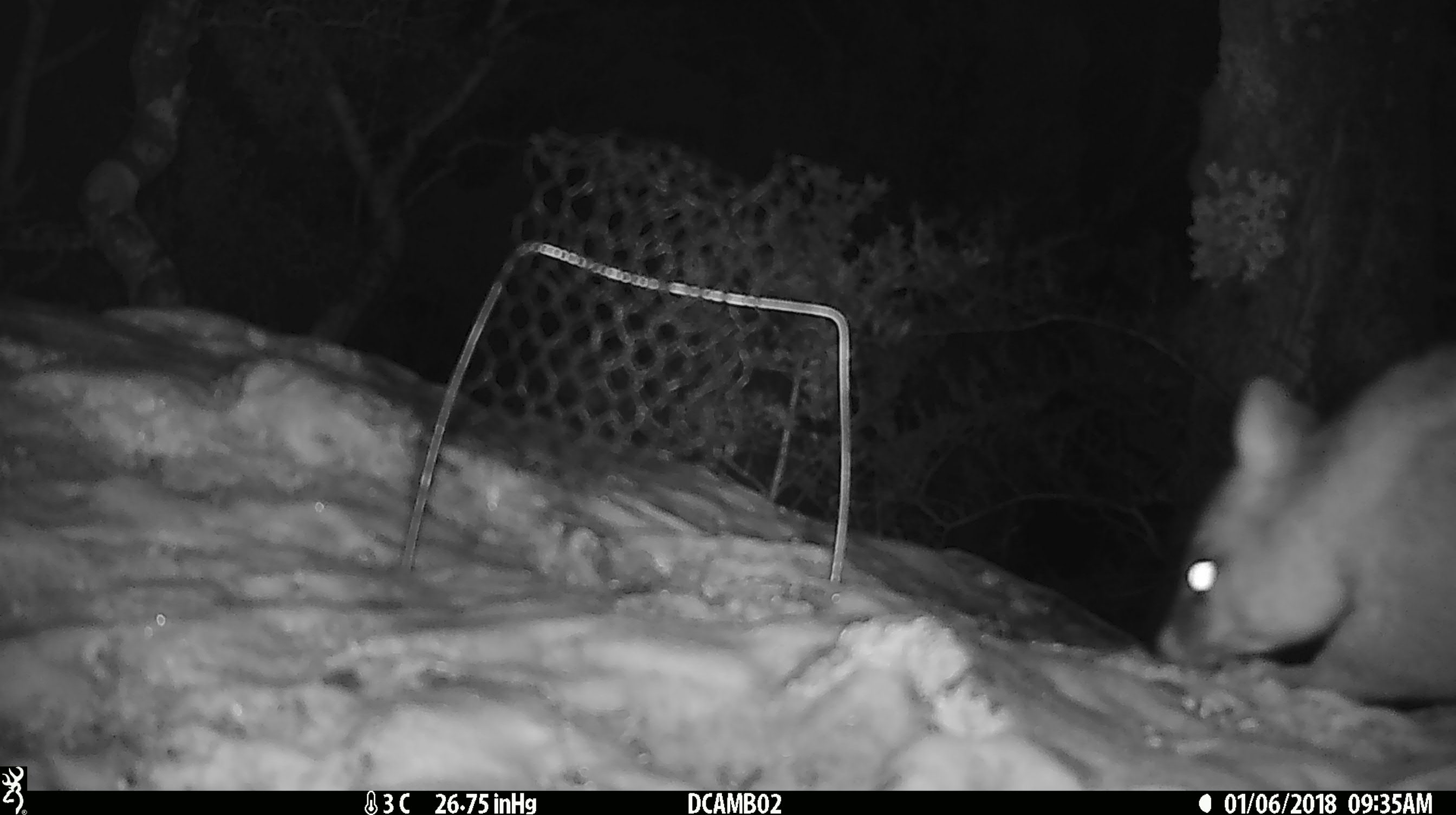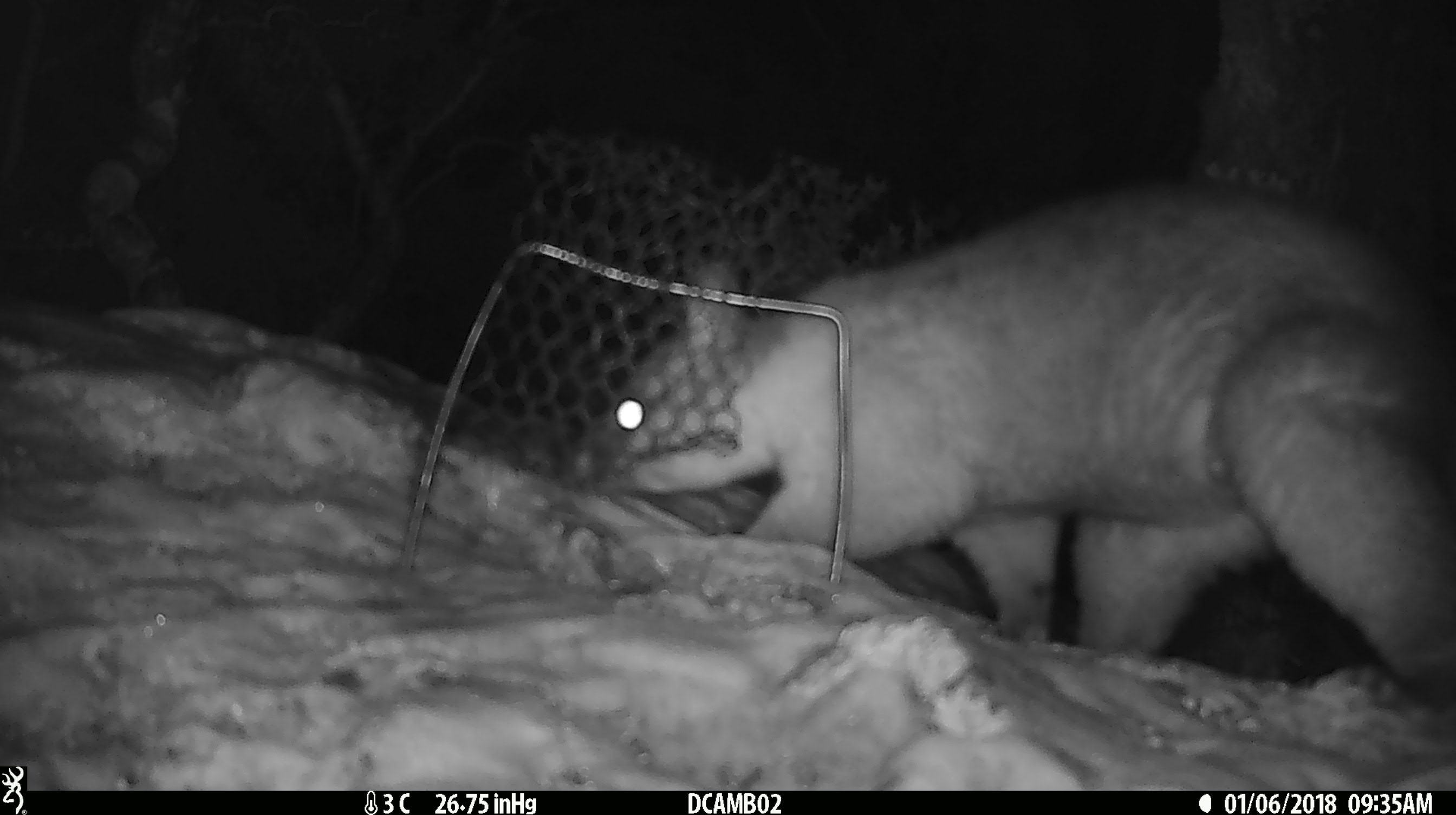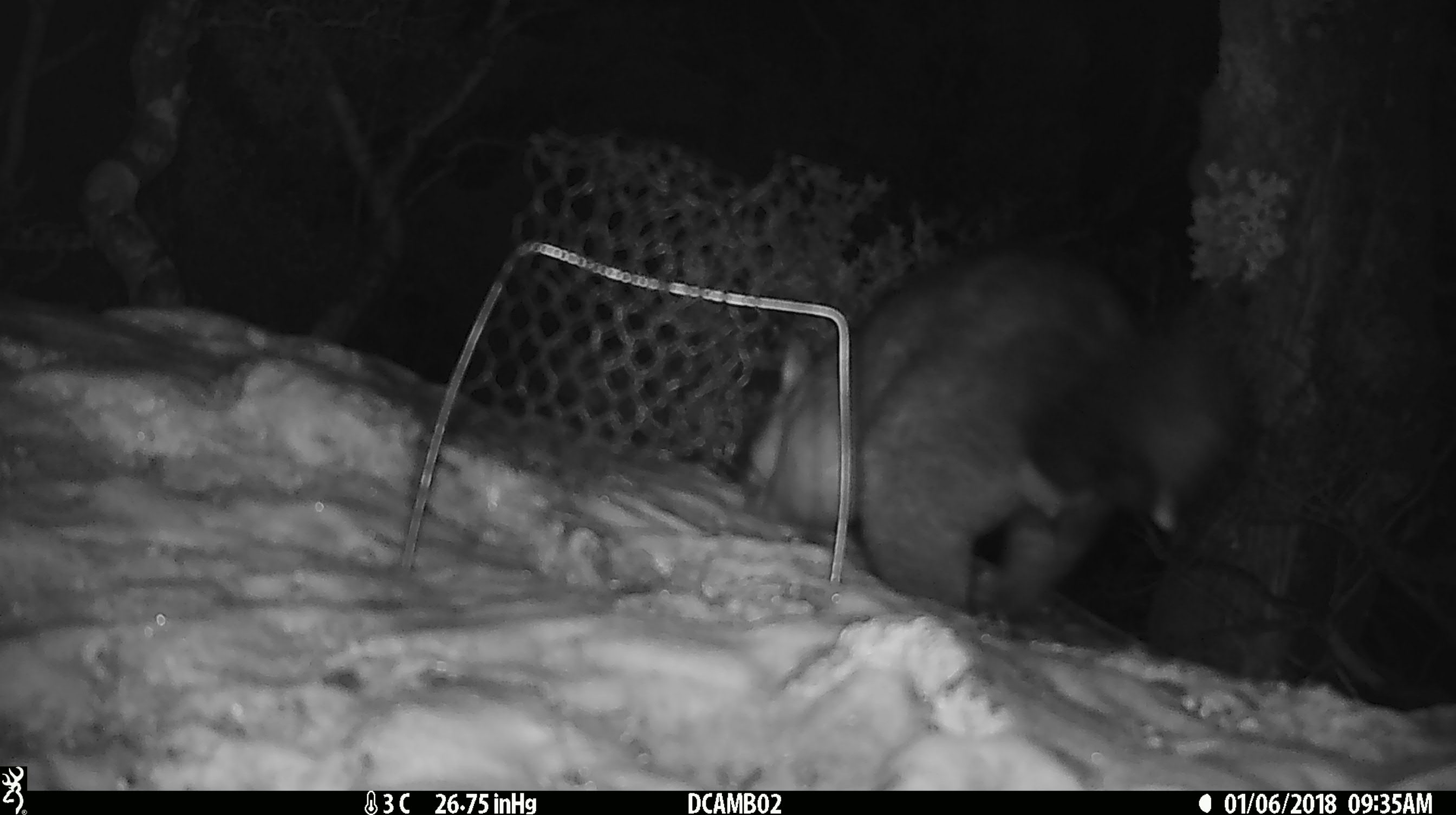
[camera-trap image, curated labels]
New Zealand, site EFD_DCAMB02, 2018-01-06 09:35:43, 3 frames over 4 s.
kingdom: Animalia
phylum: Chordata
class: Mammalia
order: Diprotodontia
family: Phalangeridae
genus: Trichosurus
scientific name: Trichosurus vulpecula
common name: common brushtail possum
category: possum